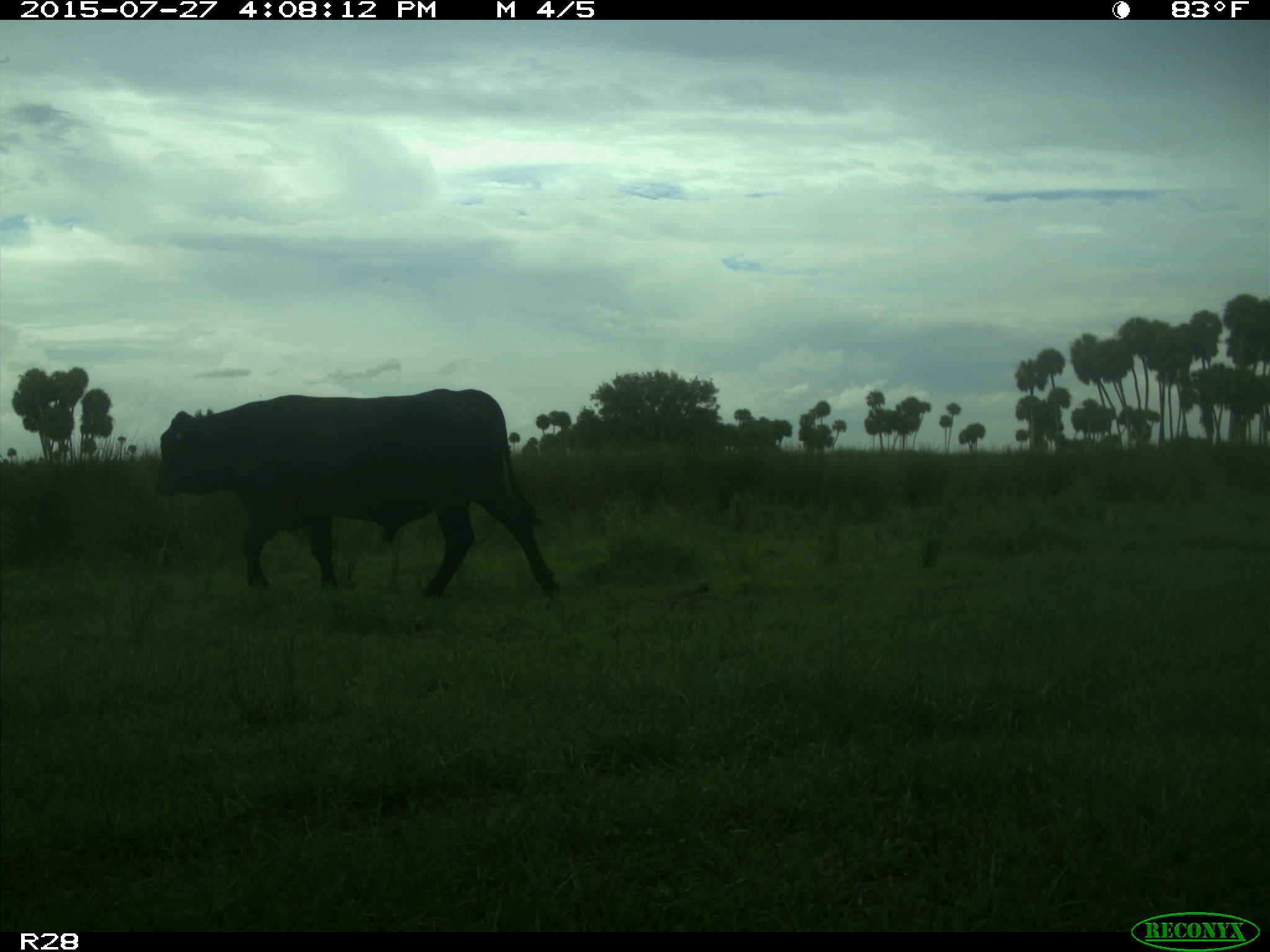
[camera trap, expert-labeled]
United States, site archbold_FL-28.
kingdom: Animalia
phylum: Chordata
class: Mammalia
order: Artiodactyla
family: Bovidae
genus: Bos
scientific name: Bos taurus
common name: domestic cow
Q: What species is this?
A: Bos taurus (domestic cow).